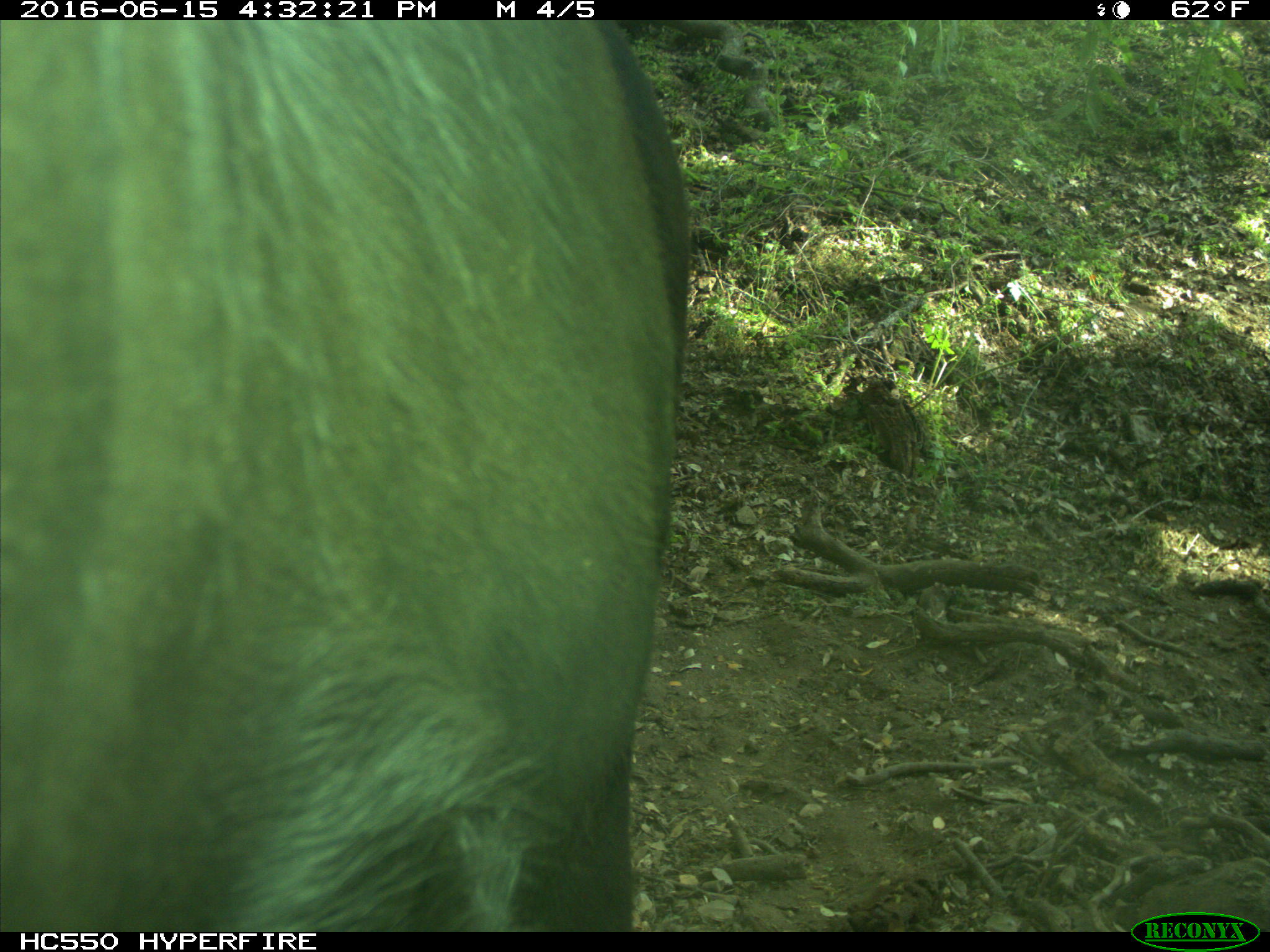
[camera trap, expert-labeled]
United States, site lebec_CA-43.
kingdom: Animalia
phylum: Chordata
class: Mammalia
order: Artiodactyla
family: Bovidae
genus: Bos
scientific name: Bos taurus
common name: domestic cow